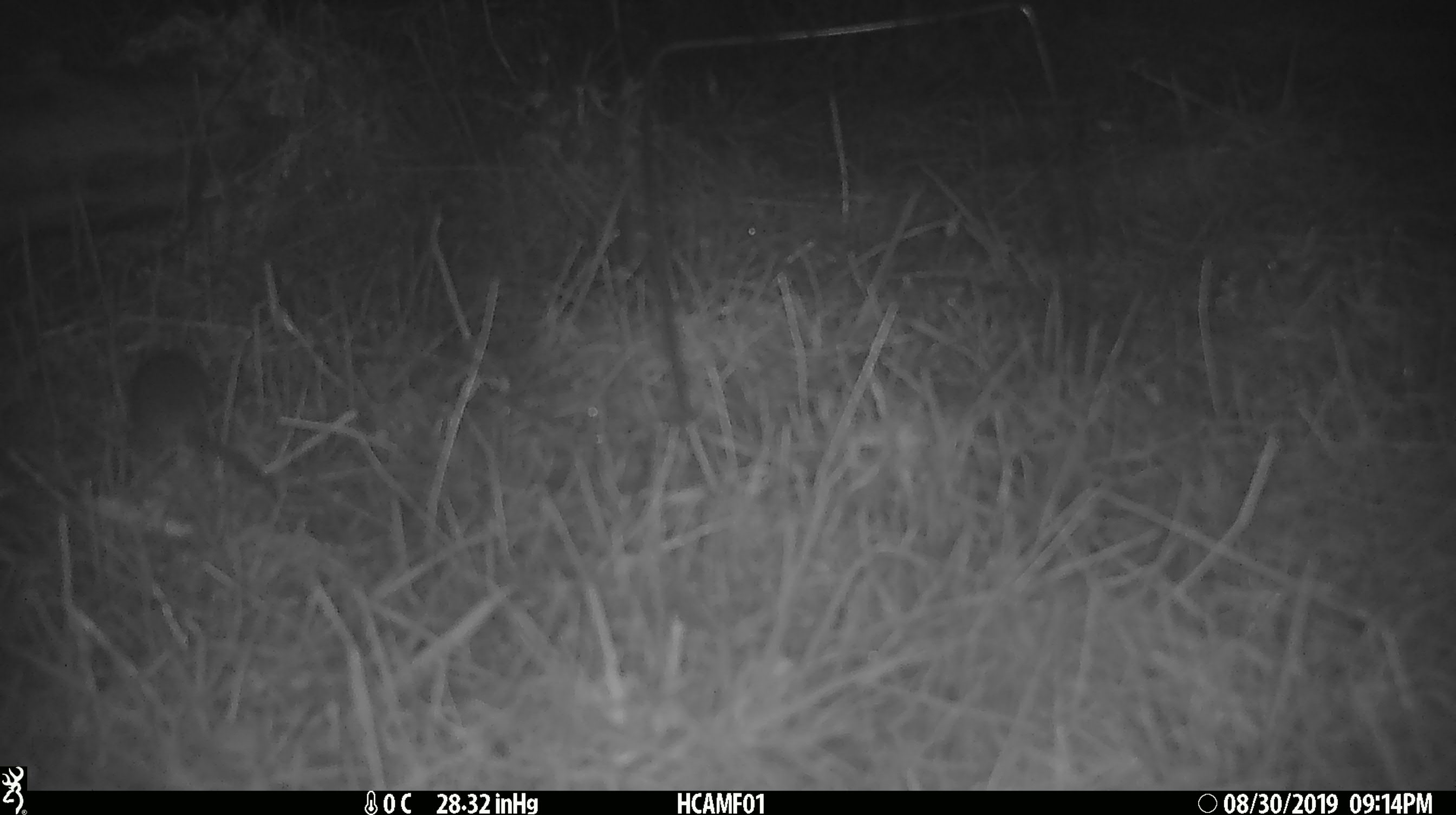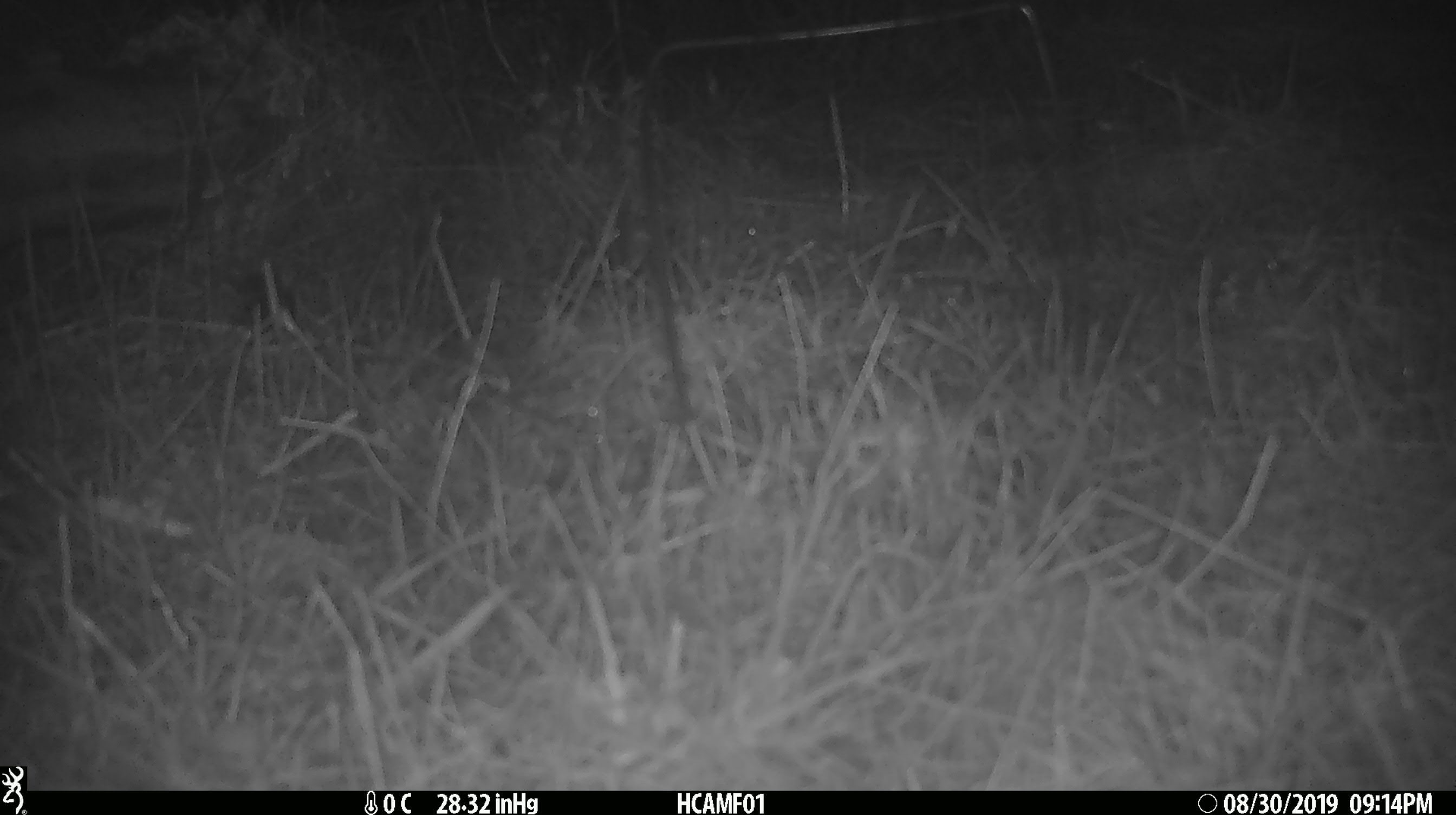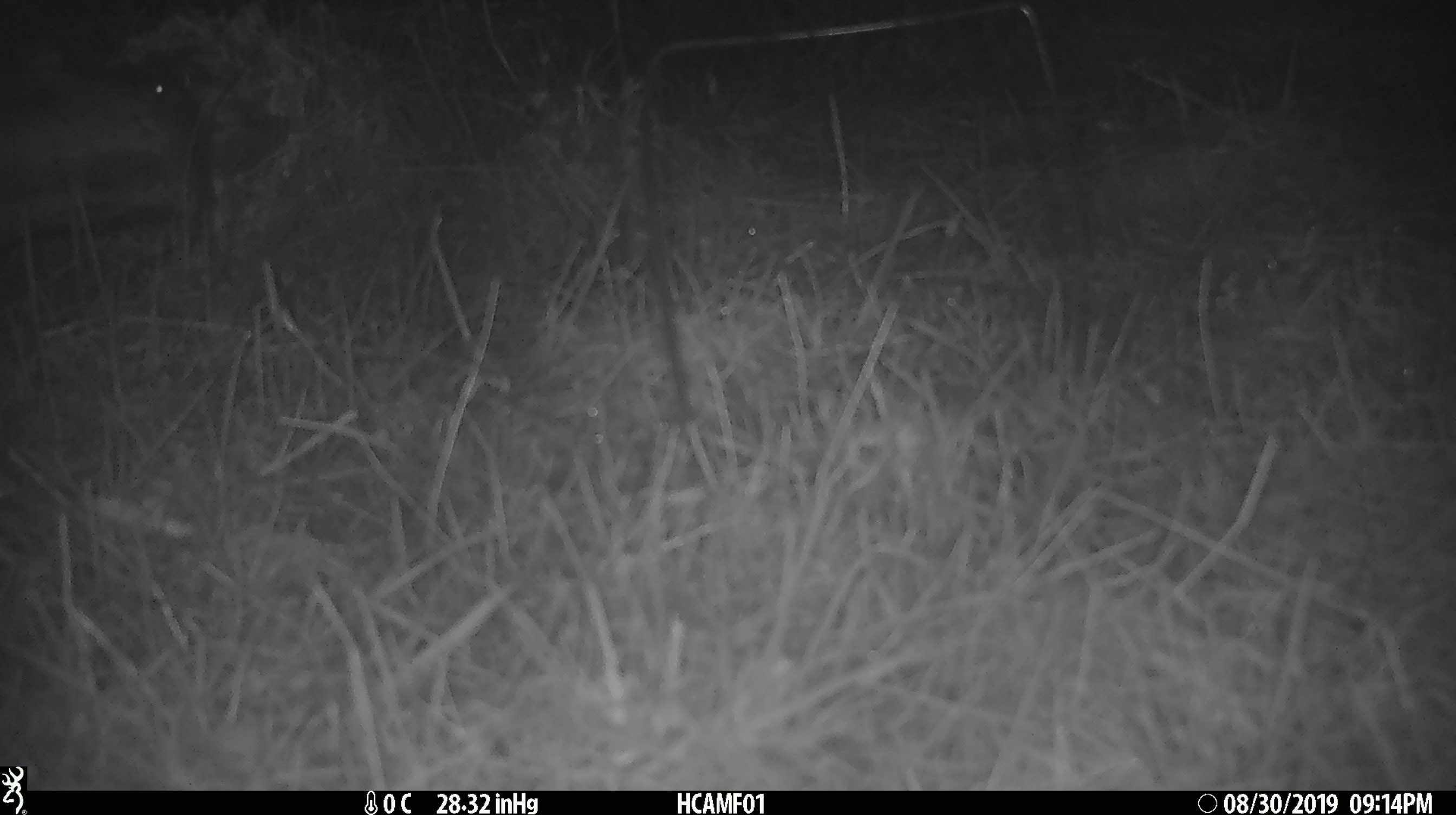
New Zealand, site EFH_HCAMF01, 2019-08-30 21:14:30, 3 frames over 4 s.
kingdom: Animalia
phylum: Chordata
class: Mammalia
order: Rodentia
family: Muridae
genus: Mus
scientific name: Mus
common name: mouse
Mouse (Mus).